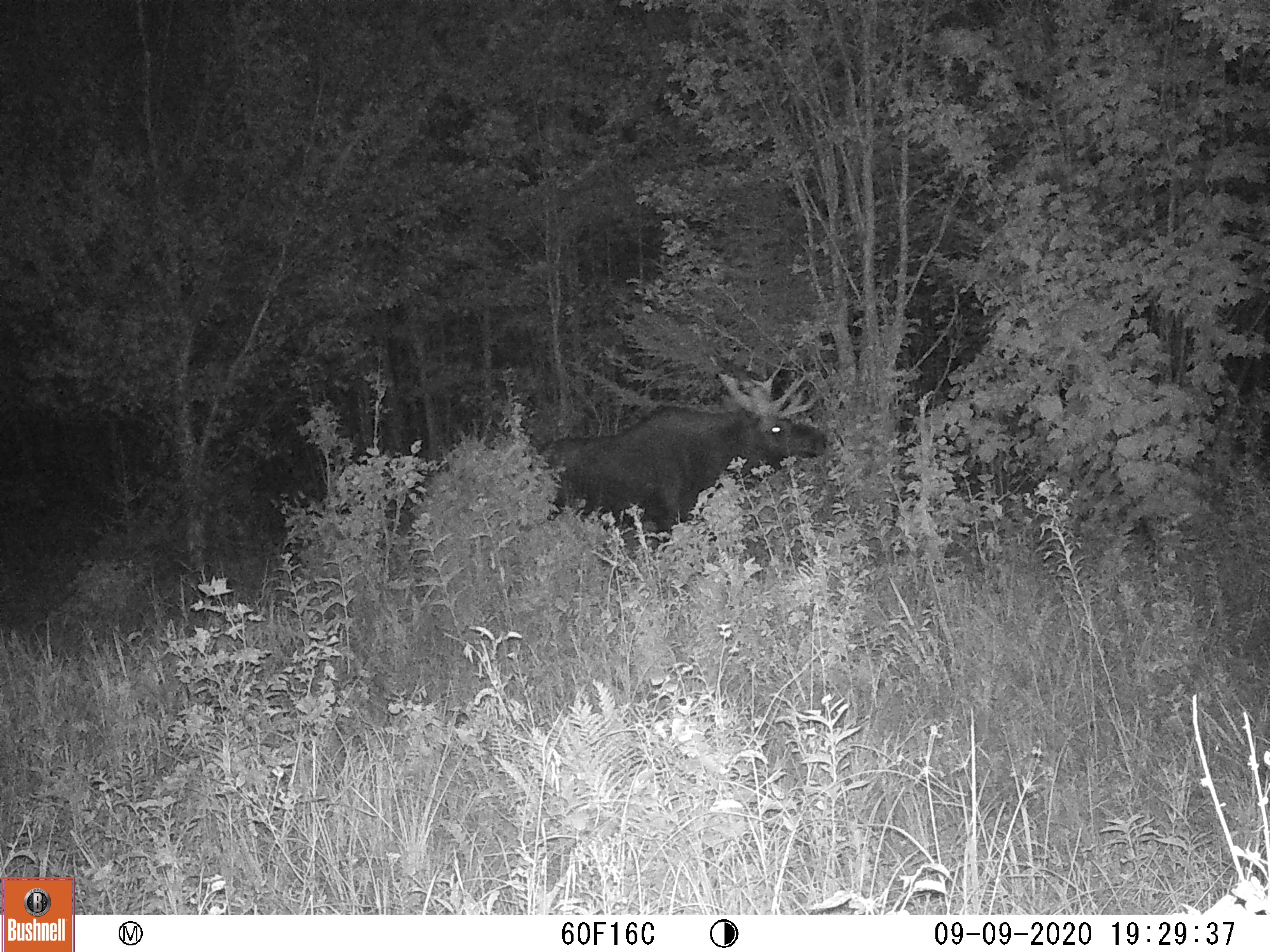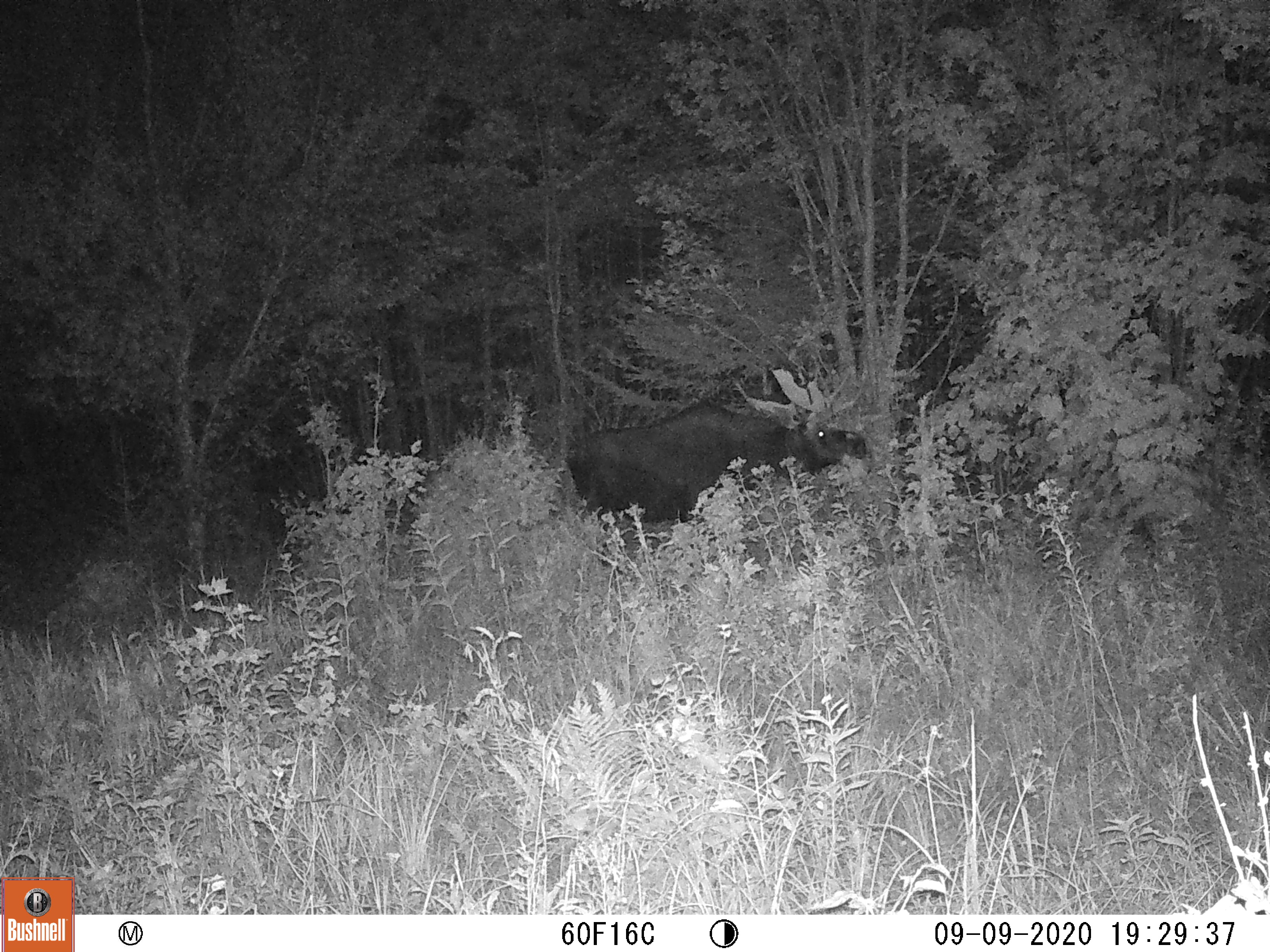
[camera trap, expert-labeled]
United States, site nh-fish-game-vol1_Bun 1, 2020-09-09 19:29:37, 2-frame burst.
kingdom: Animalia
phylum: Chordata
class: Mammalia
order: Artiodactyla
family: Cervidae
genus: Alces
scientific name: Alces alces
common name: moose